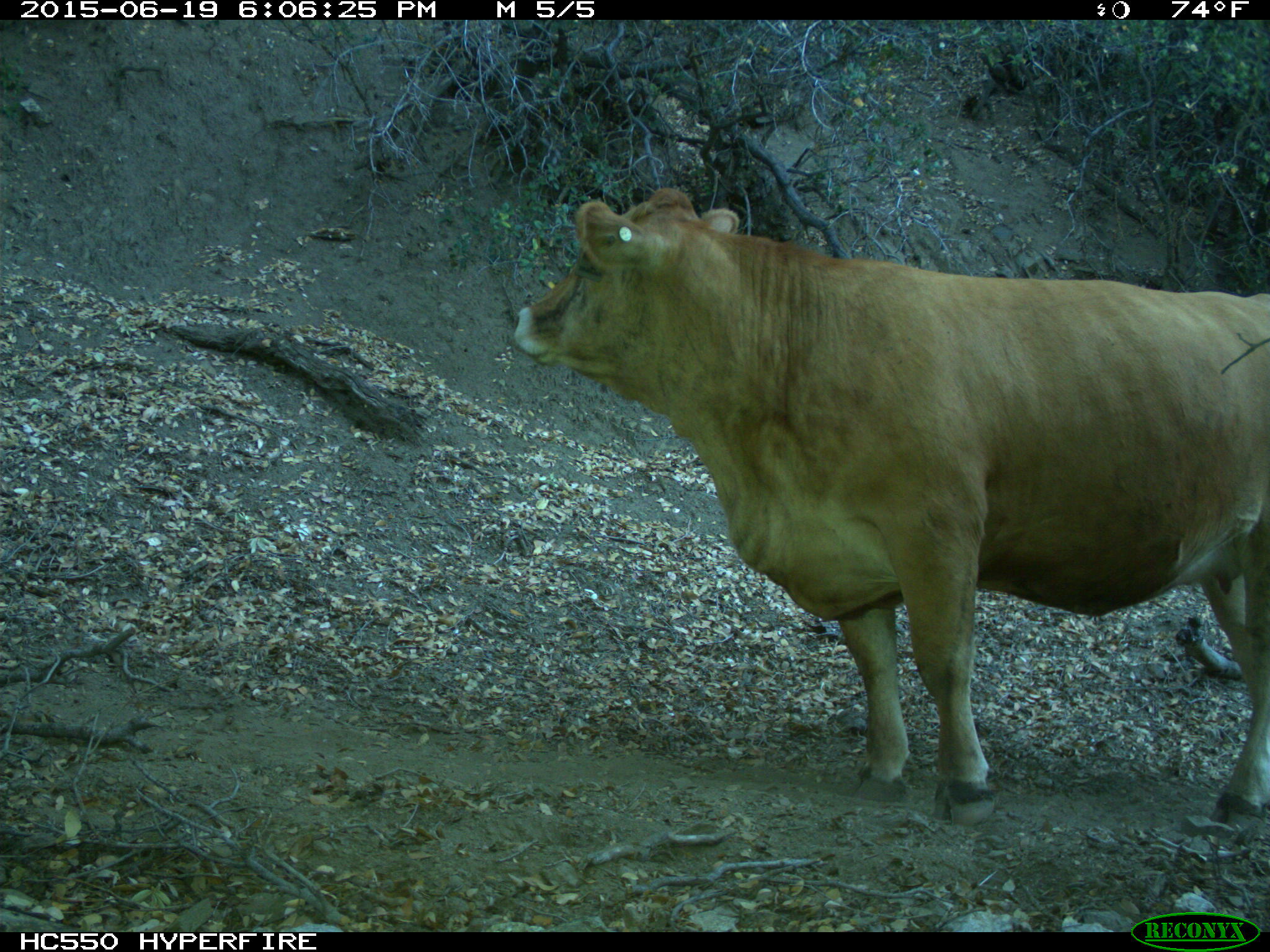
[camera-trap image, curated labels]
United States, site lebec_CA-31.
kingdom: Animalia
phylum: Chordata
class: Mammalia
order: Artiodactyla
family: Bovidae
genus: Bos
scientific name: Bos taurus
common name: domestic cow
Bos taurus (domestic cow).